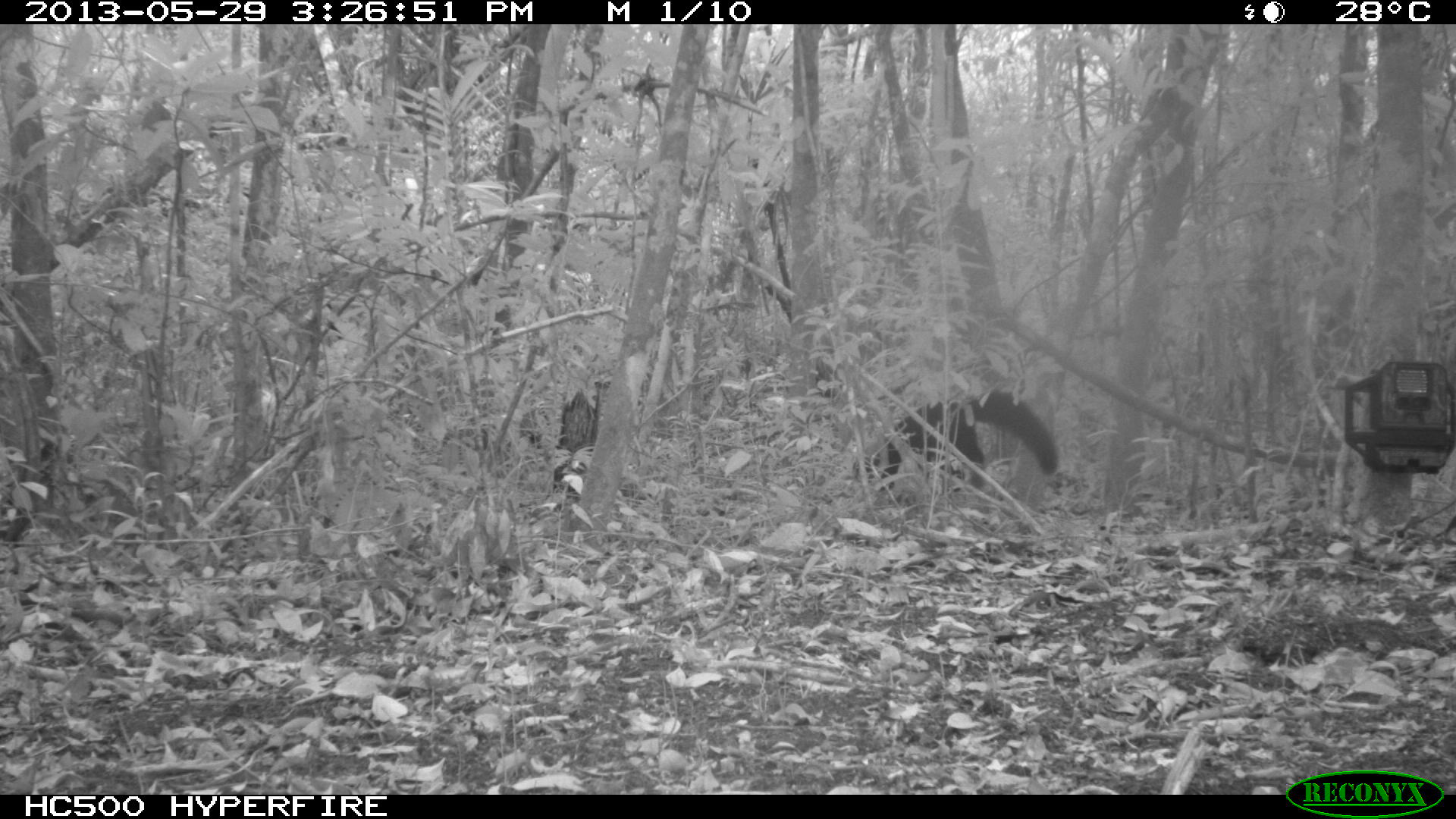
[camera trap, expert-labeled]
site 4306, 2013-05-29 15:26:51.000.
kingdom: Animalia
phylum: Chordata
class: Mammalia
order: Carnivora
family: Mustelidae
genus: Eira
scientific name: Eira barbara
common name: tayra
Eira barbara (tayra), count 1.